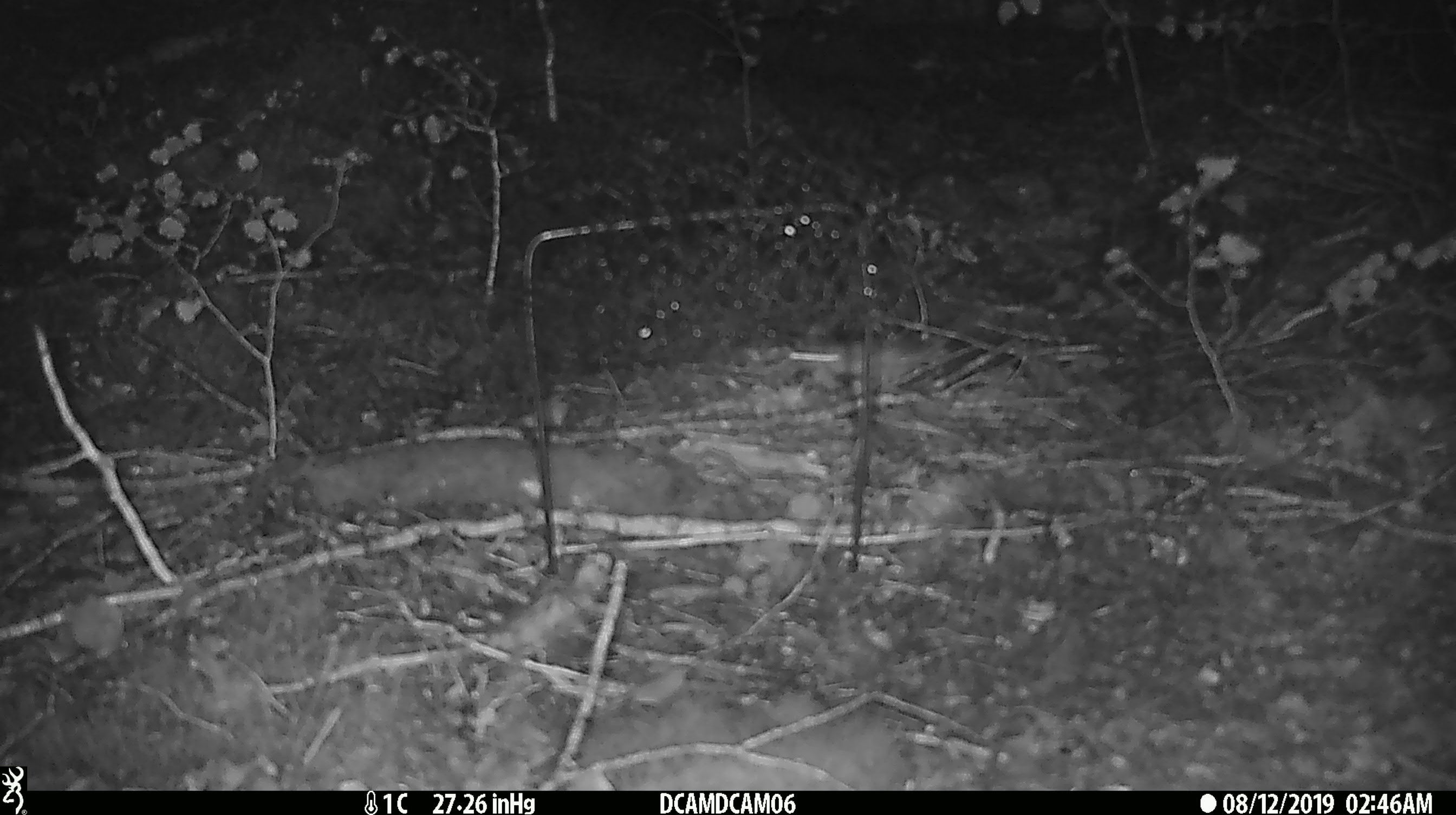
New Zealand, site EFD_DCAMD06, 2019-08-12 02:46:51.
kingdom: Animalia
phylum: Chordata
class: Mammalia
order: Rodentia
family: Muridae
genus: Mus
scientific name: Mus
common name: mouse